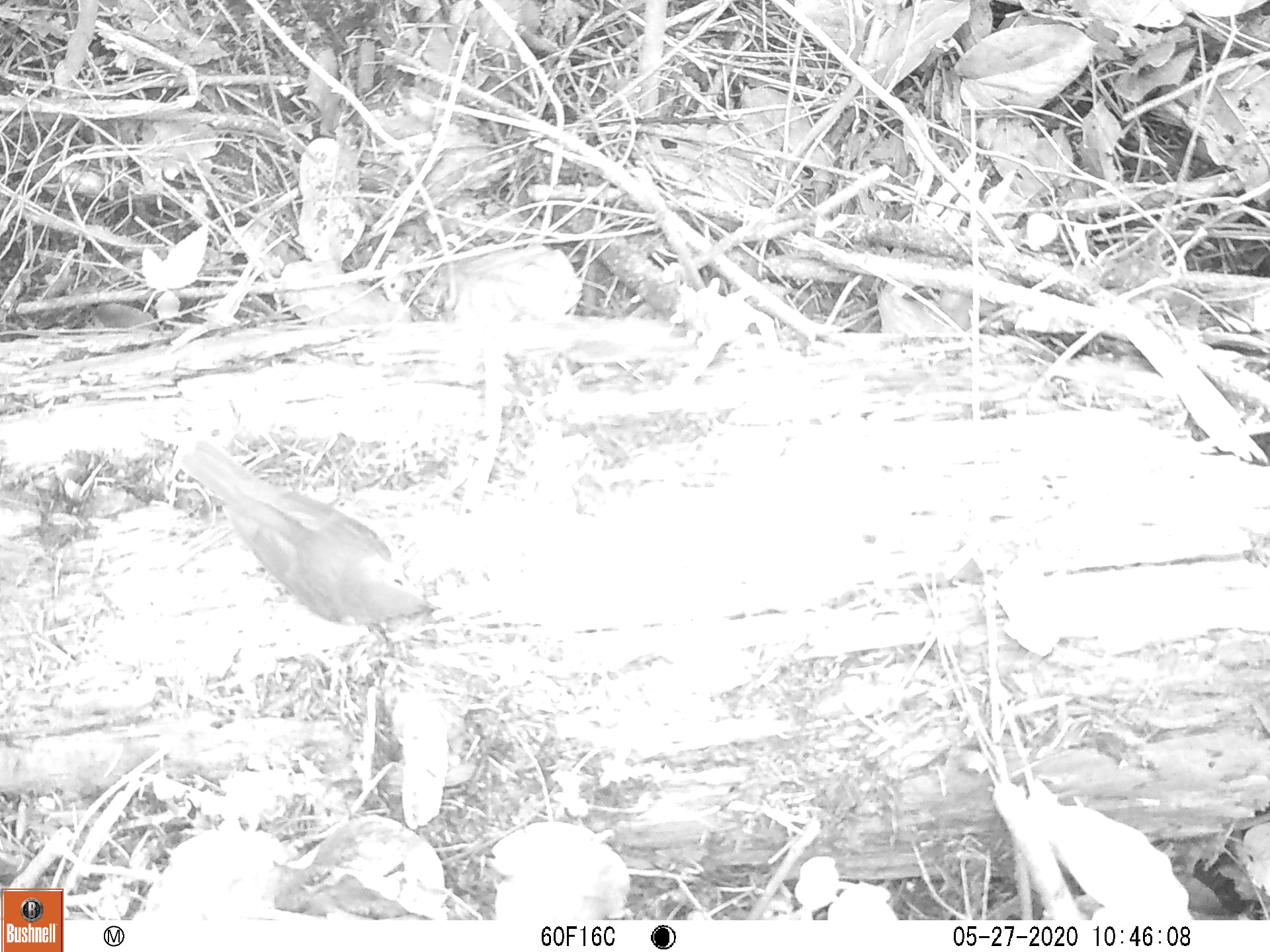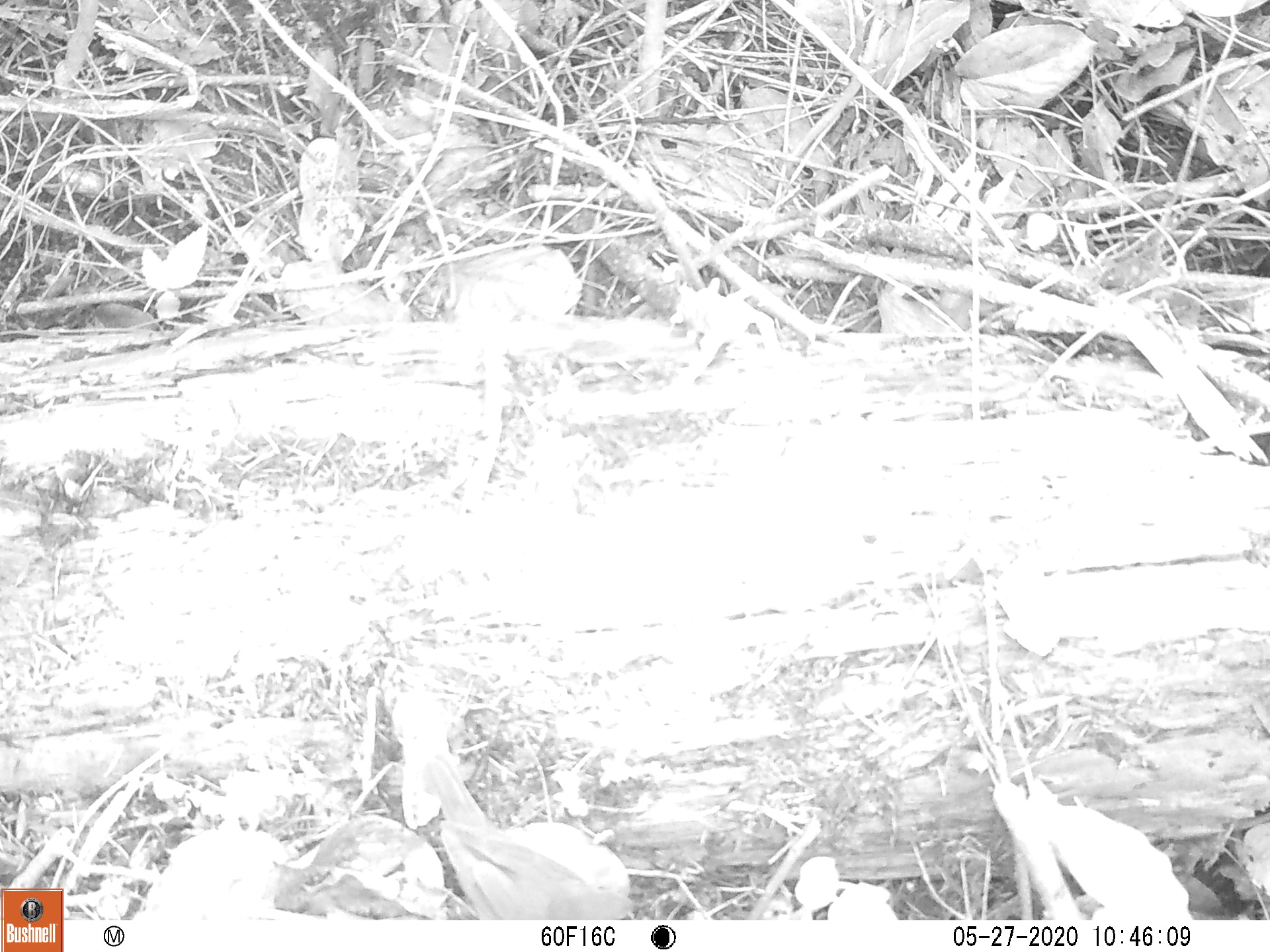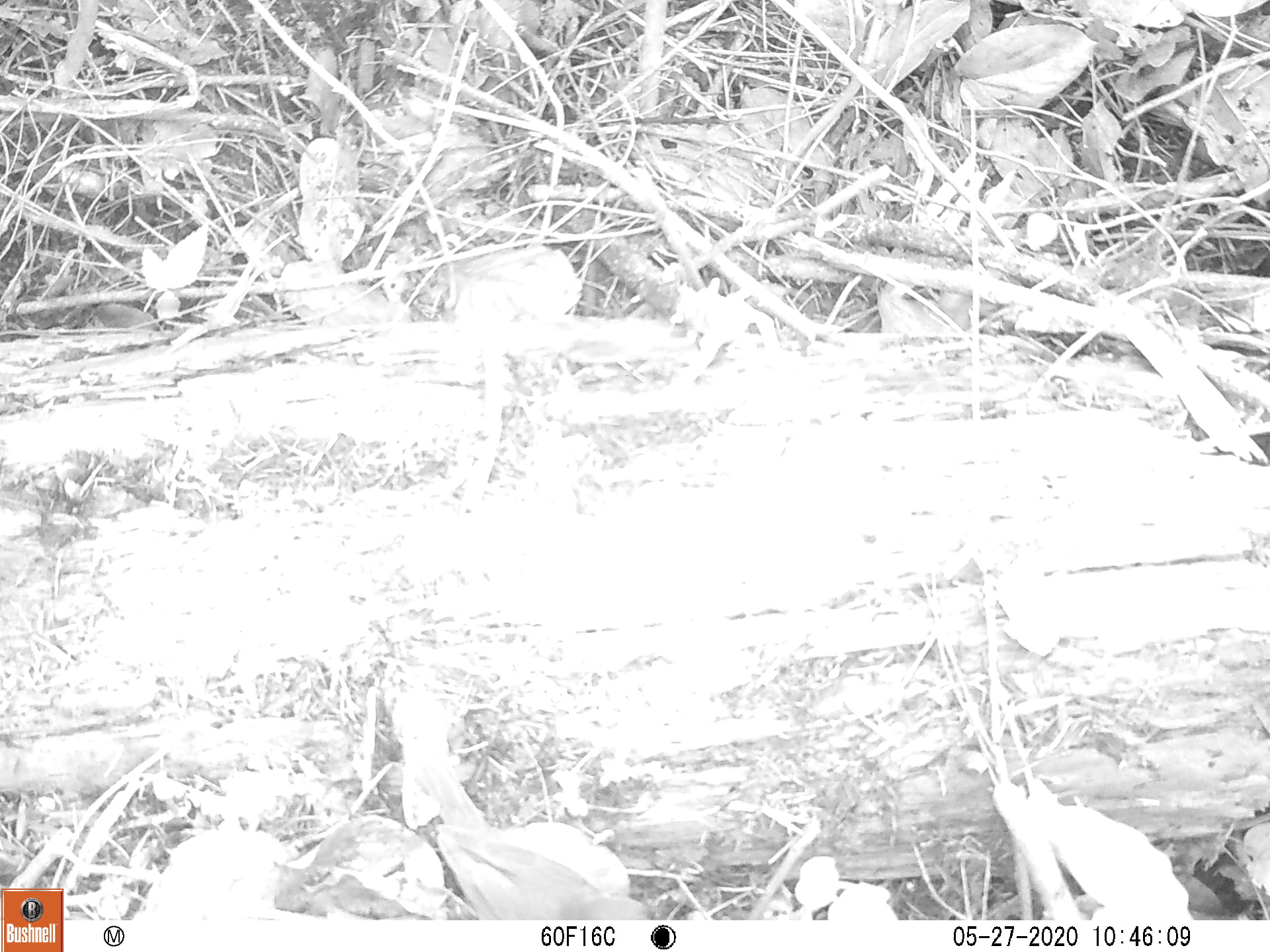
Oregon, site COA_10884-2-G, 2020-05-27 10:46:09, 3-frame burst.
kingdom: Animalia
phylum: Chordata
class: Aves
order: Passeriformes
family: Turdidae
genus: Catharus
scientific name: Catharus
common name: brown thrushes and nightingale-thrushes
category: catharus species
Catharus species (brown thrushes and nightingale-thrushes) (Catharus).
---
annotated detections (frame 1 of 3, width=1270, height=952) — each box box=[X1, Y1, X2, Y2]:
catharus species: box=[166, 437, 440, 633]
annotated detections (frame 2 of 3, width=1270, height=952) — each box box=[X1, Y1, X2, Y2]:
catharus species: box=[421, 752, 644, 910]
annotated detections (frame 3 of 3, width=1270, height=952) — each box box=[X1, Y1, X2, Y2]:
catharus species: box=[408, 750, 648, 910]